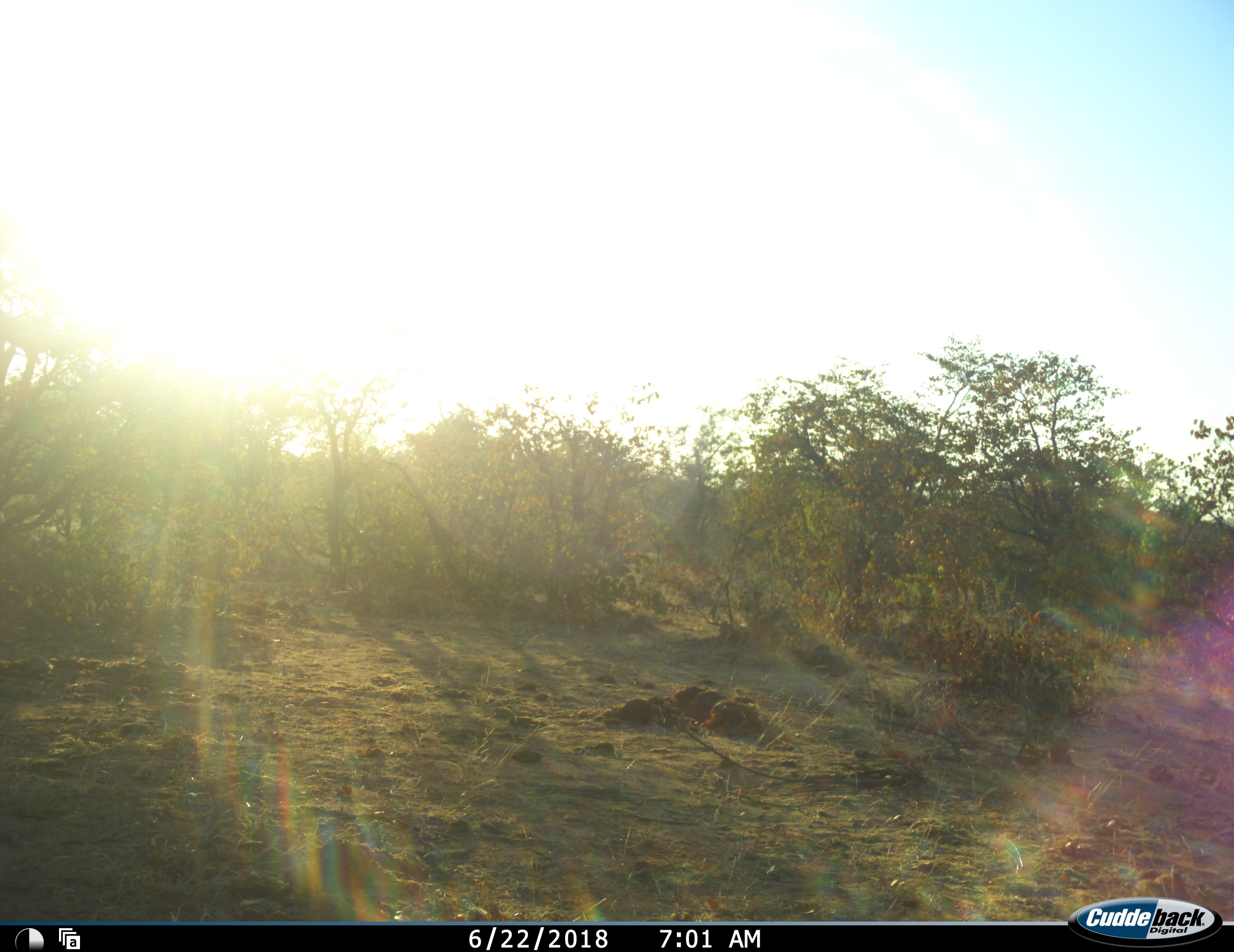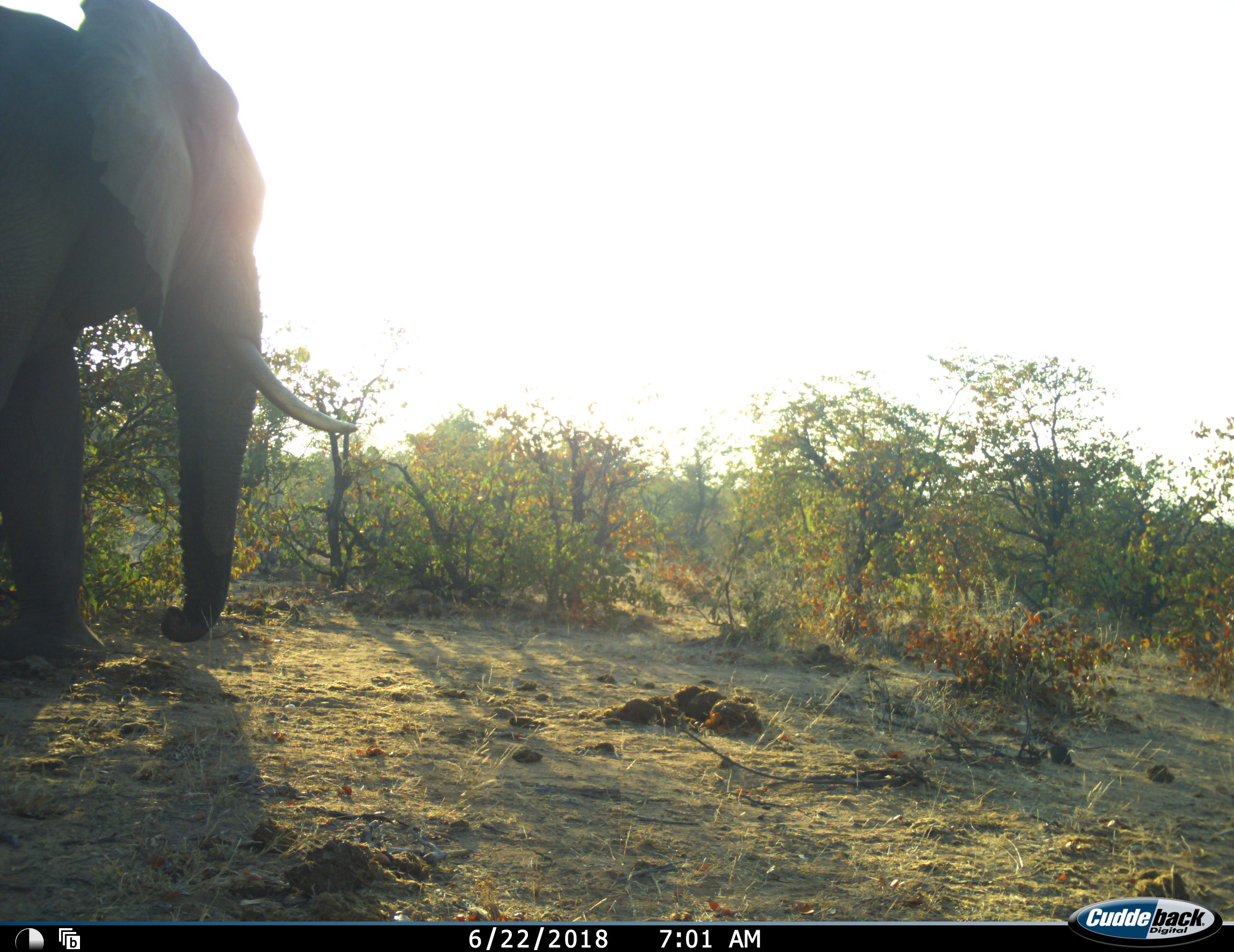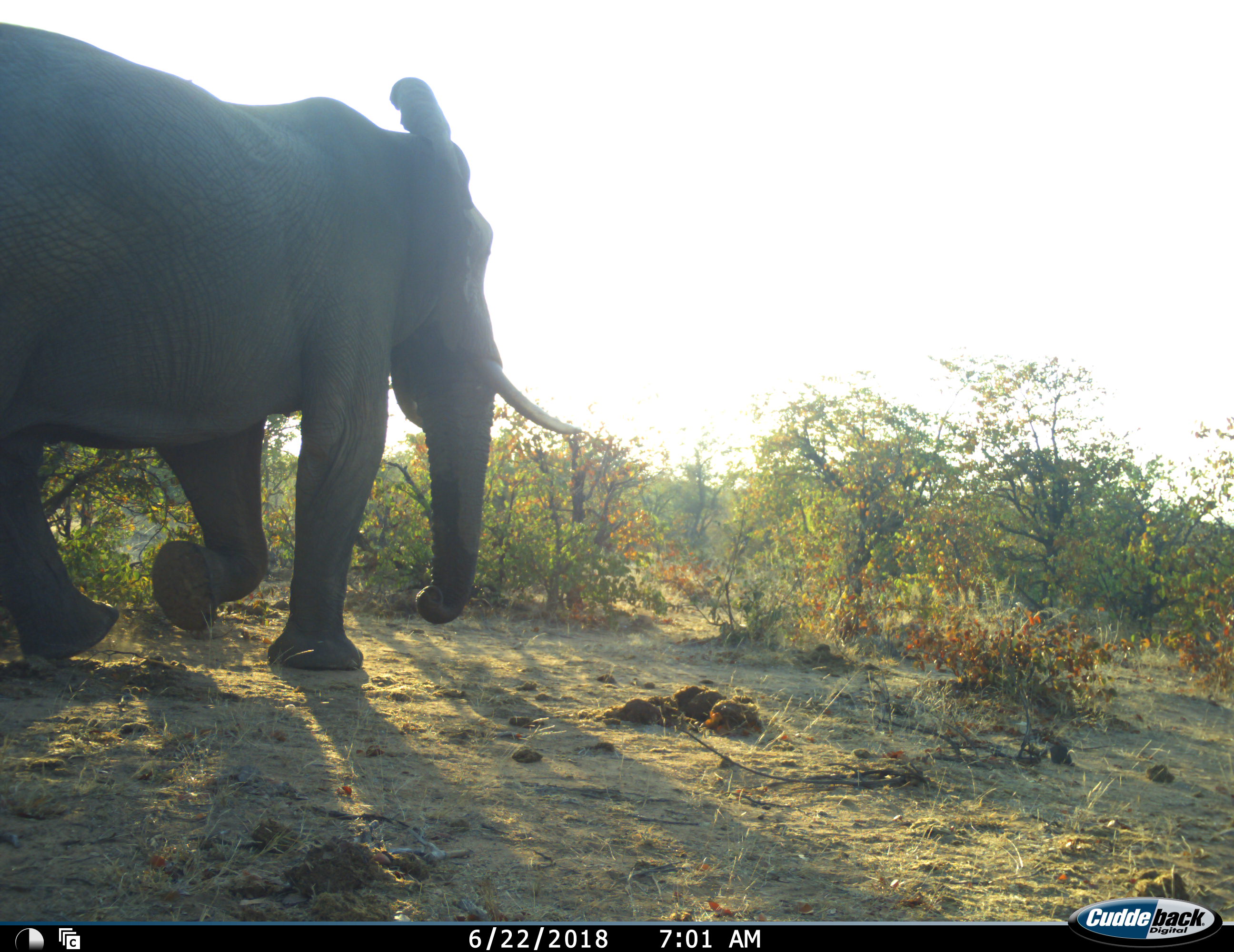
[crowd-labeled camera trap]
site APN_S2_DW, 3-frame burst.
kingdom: Animalia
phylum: Chordata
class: Mammalia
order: Proboscidea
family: Elephantidae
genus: Loxodonta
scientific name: Loxodonta africana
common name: african bush elephant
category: elephant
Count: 1.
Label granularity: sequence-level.